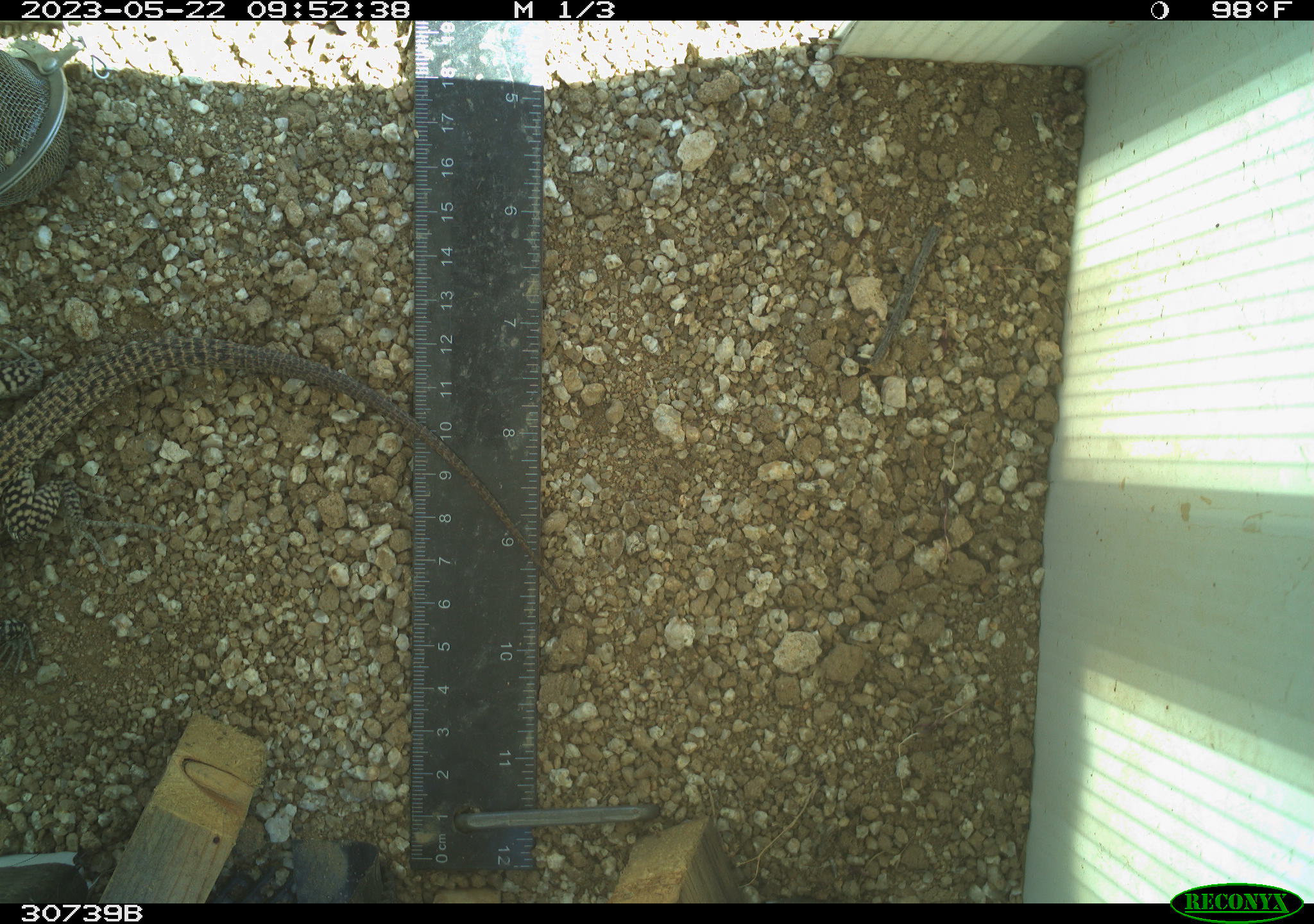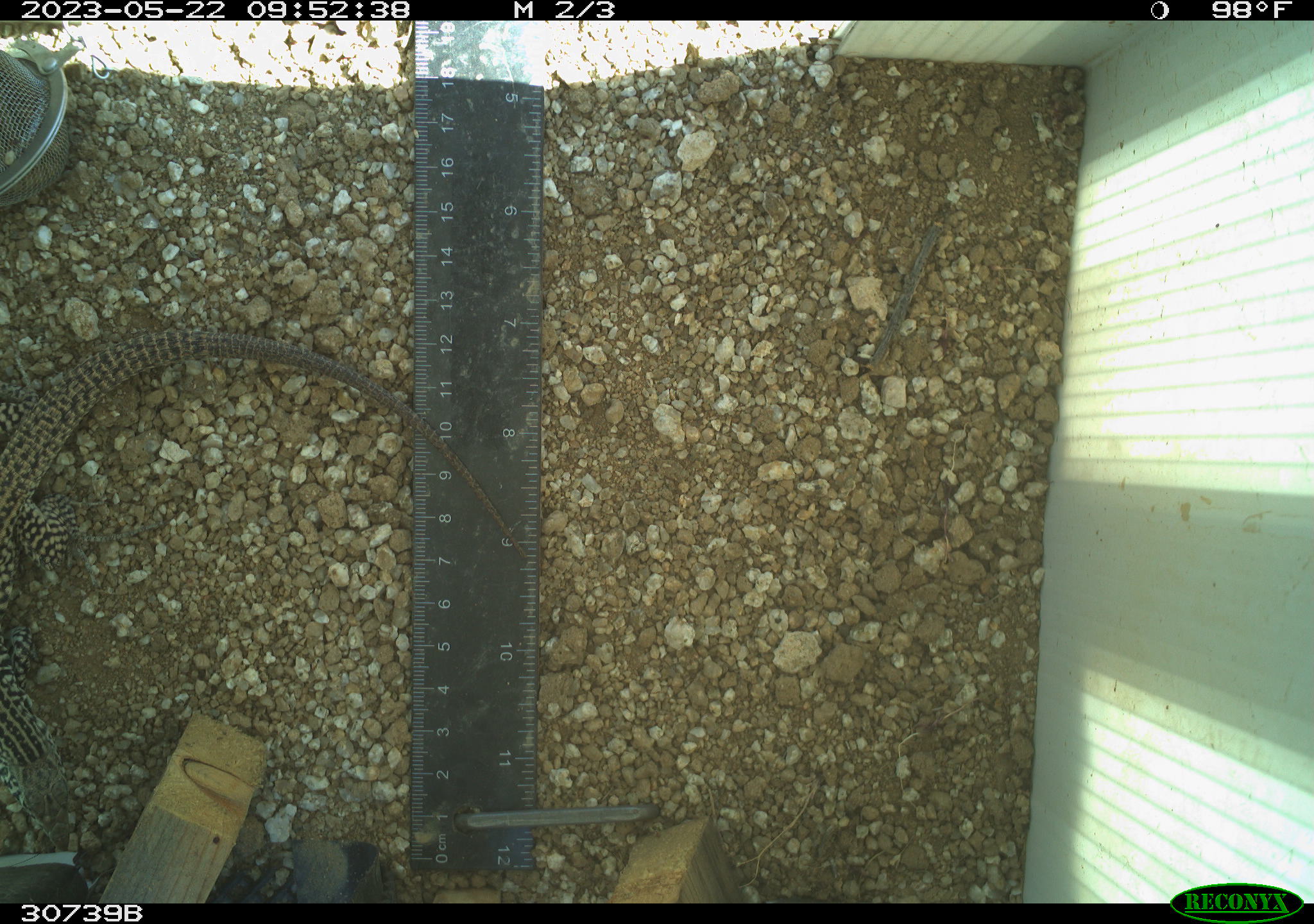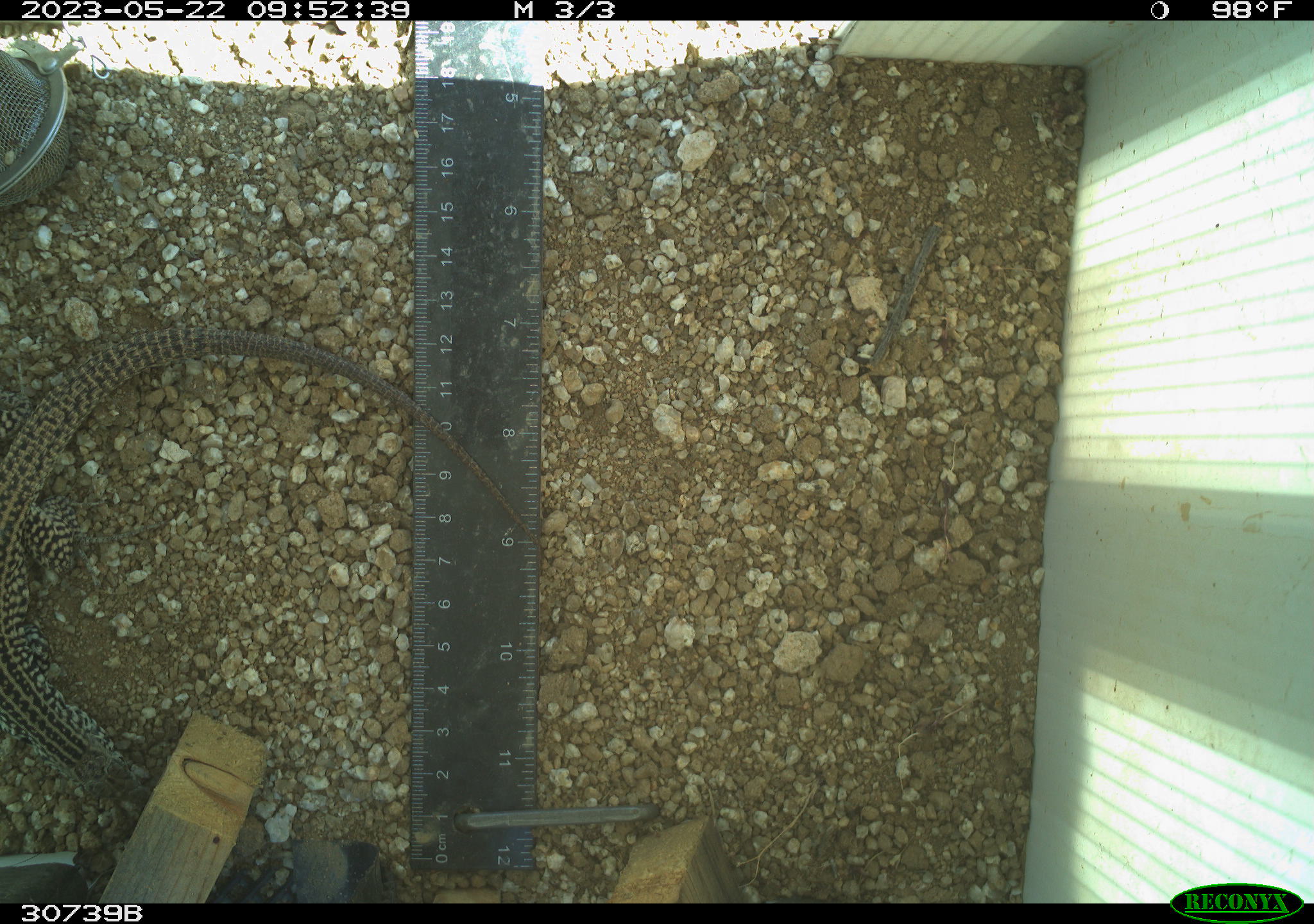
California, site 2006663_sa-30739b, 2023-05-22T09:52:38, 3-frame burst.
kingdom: Animalia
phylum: Chordata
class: Reptilia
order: Squamata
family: Teiidae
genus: Aspidoscelis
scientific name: Aspidoscelis tigris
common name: western whiptail